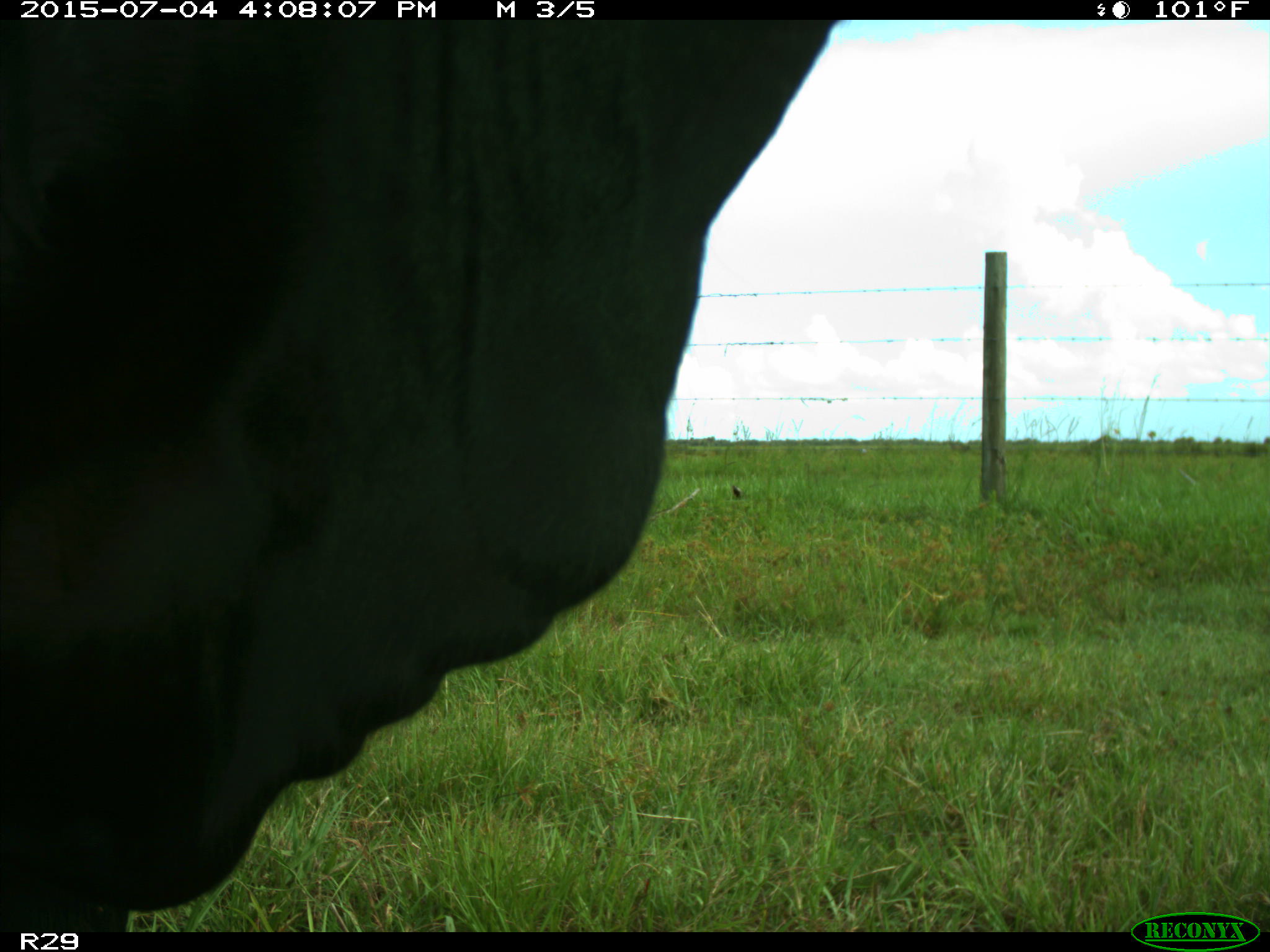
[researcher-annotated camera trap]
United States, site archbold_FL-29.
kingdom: Animalia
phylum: Chordata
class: Mammalia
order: Artiodactyla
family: Bovidae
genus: Bos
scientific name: Bos taurus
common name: domestic cow